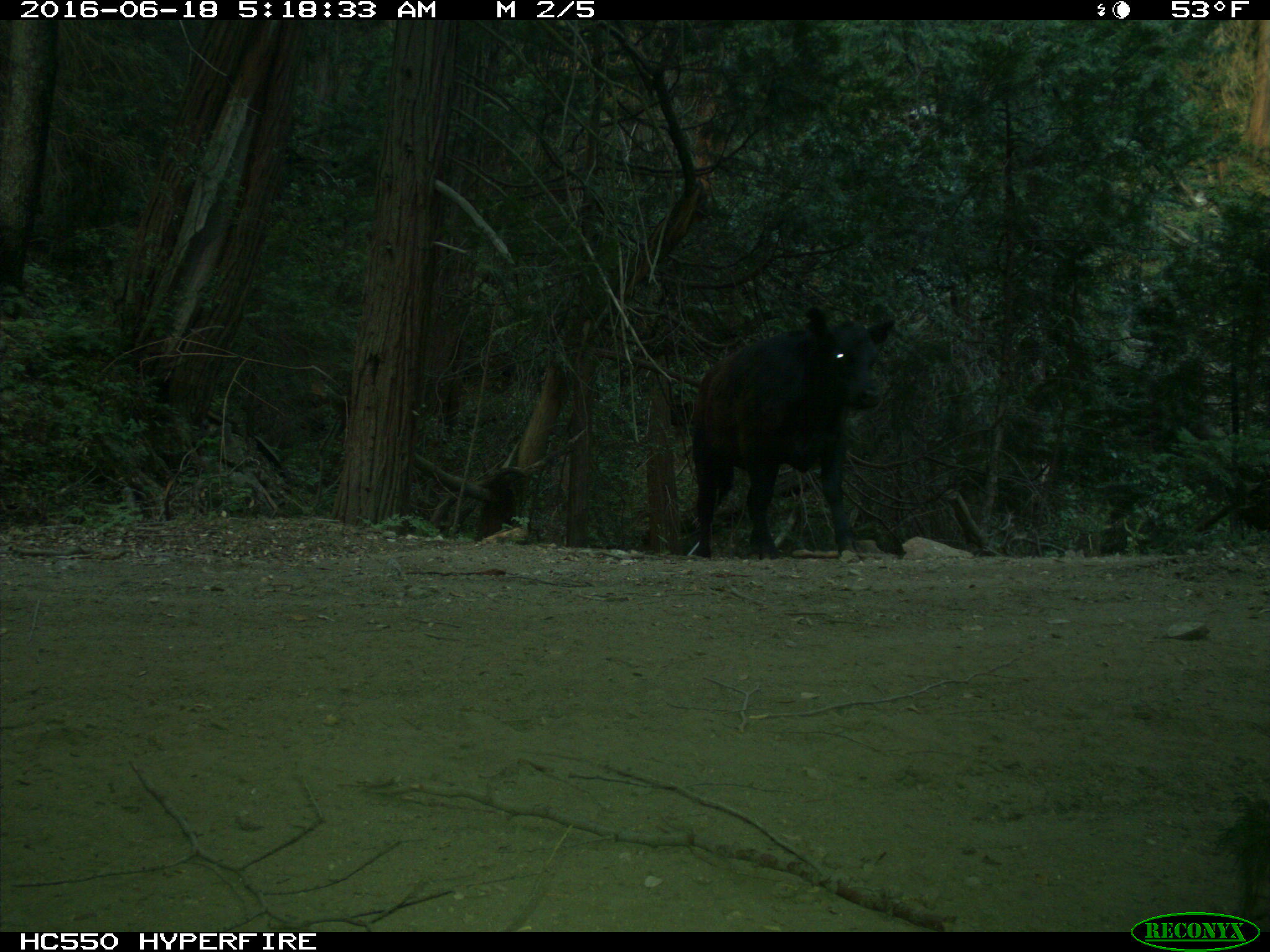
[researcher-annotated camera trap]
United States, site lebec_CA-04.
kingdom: Animalia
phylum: Chordata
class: Mammalia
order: Artiodactyla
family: Bovidae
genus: Bos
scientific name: Bos taurus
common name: domestic cow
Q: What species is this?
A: Bos taurus (domestic cow).